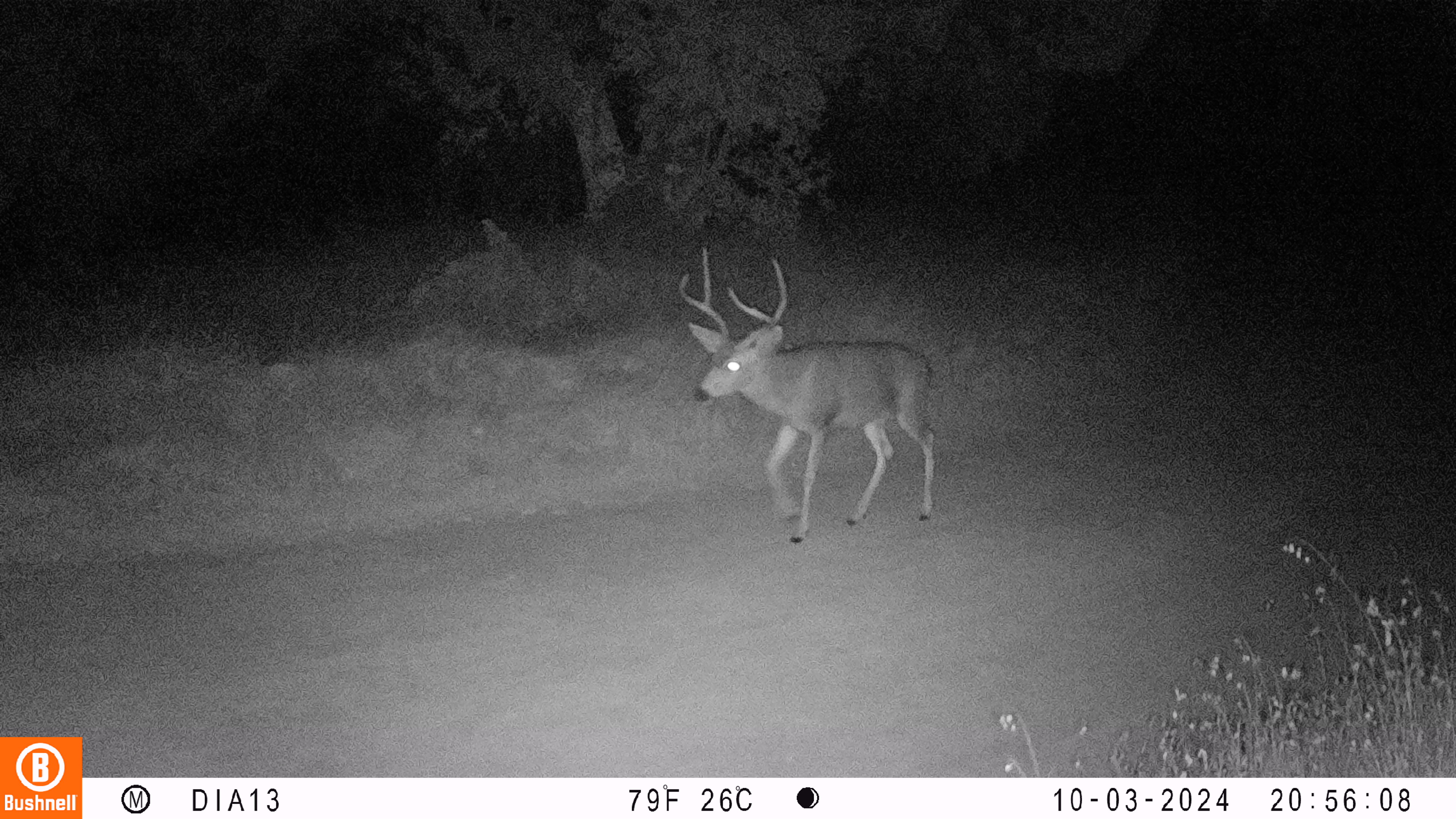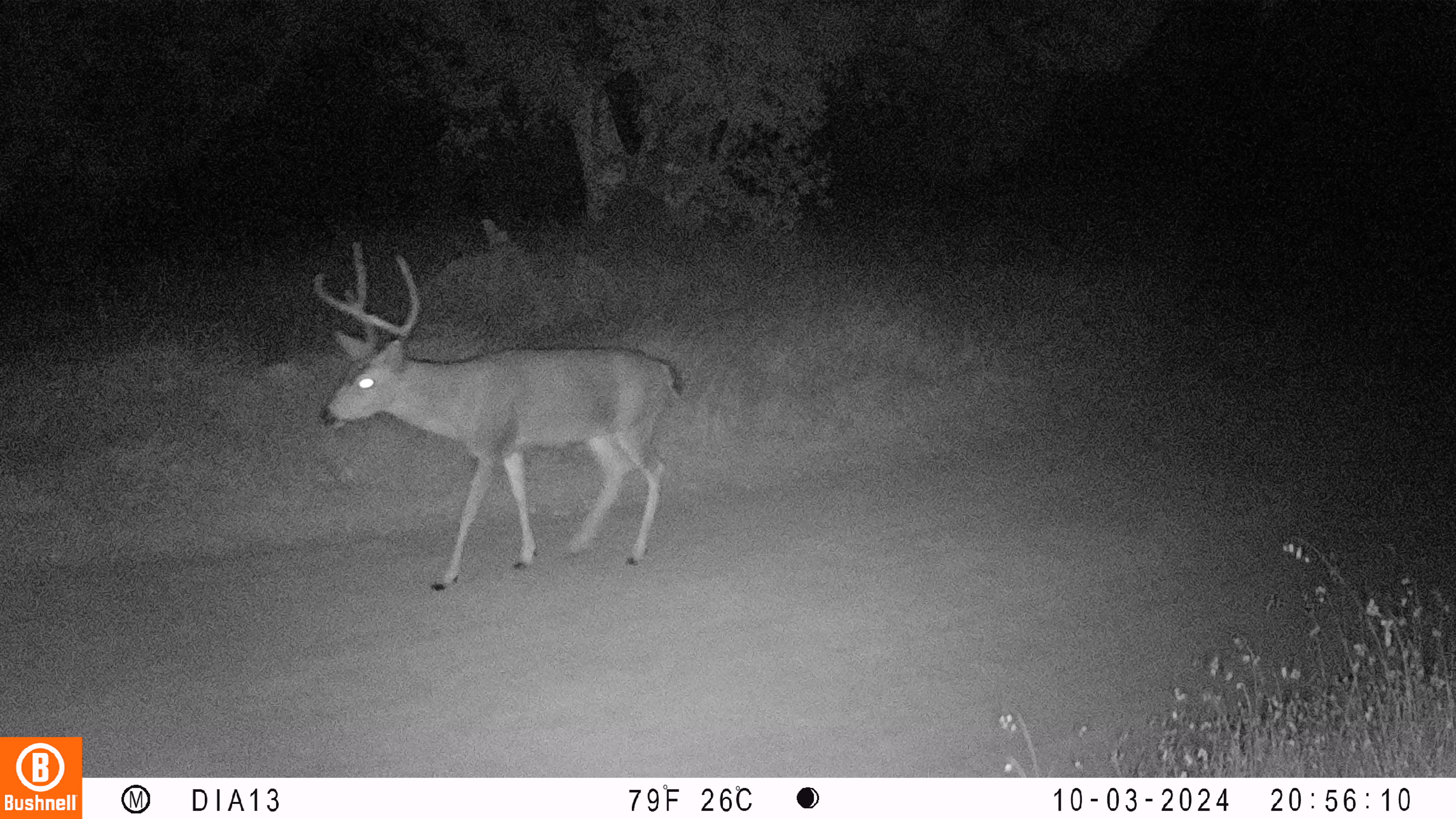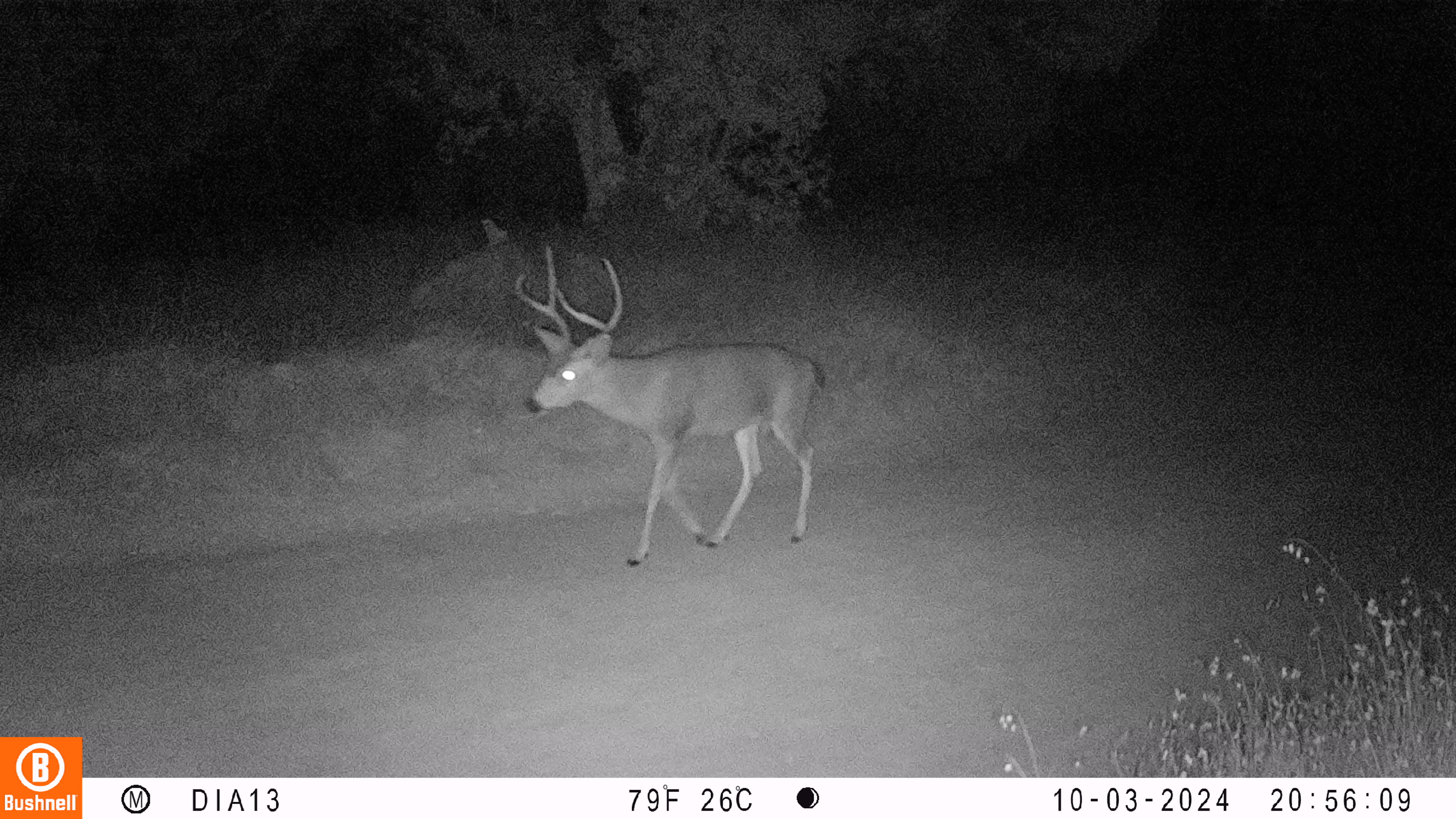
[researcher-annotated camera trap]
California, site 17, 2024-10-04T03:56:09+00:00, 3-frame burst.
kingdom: Animalia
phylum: Chordata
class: Mammalia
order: Artiodactyla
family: Cervidae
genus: Odocoileus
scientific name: Odocoileus hemionus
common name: mule deer